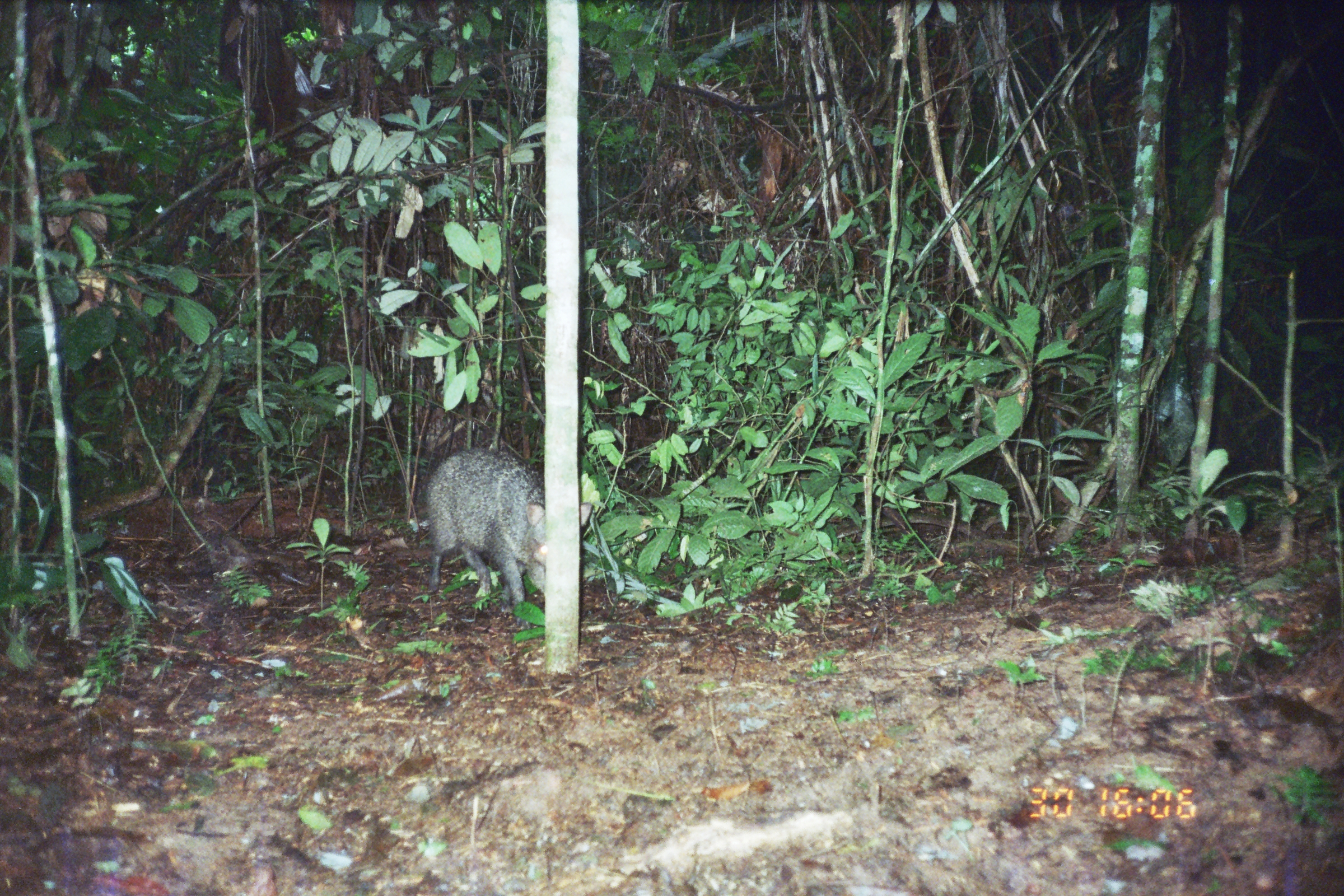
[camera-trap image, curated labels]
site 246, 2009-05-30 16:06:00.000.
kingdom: Animalia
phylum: Chordata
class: Mammalia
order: Artiodactyla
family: Tayassuidae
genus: Pecari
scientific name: Pecari tajacu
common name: collared peccary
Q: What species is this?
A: Pecari tajacu (collared peccary).